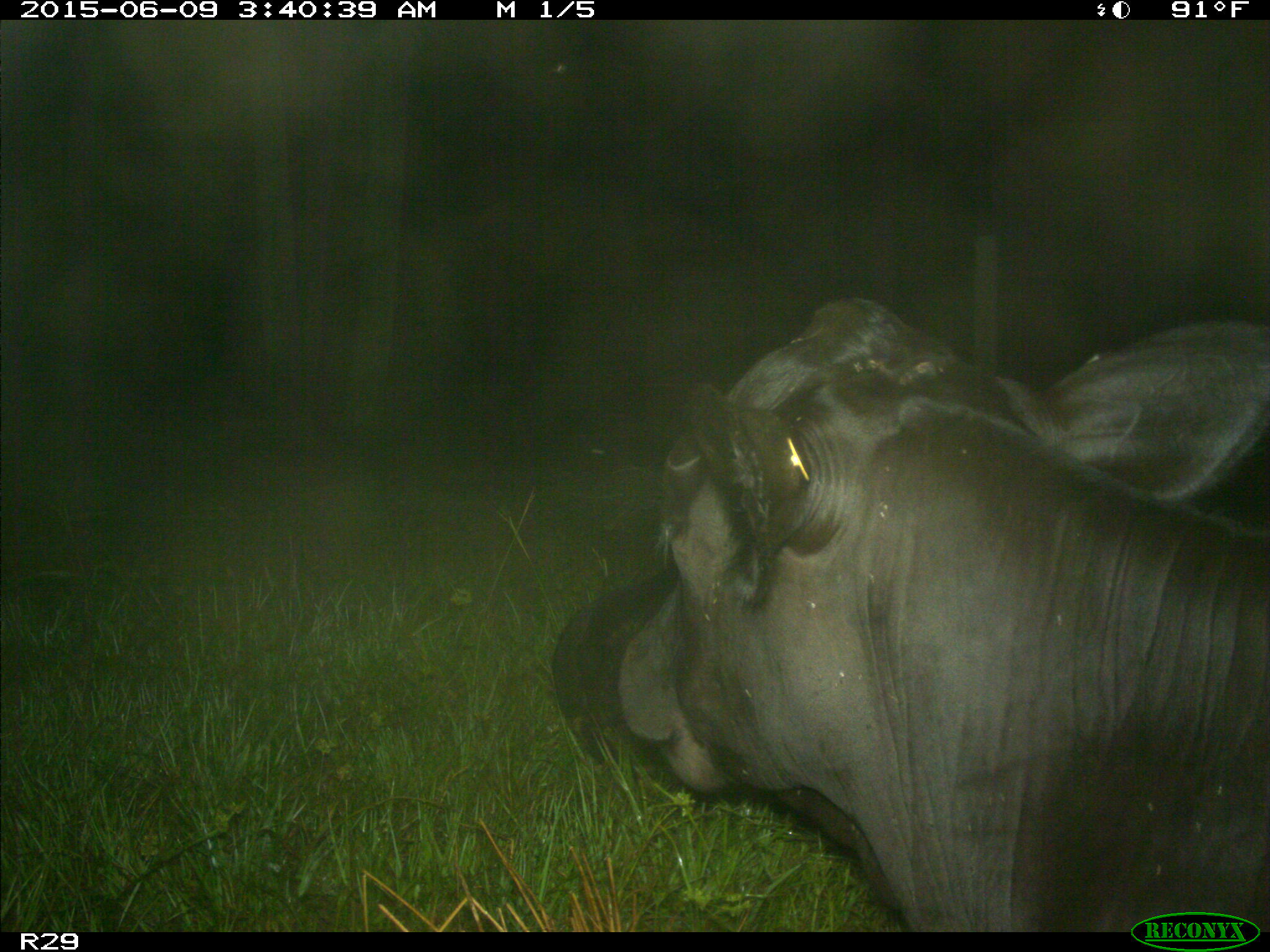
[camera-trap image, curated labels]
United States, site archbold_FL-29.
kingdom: Animalia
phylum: Chordata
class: Mammalia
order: Artiodactyla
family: Bovidae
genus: Bos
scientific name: Bos taurus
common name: domestic cow